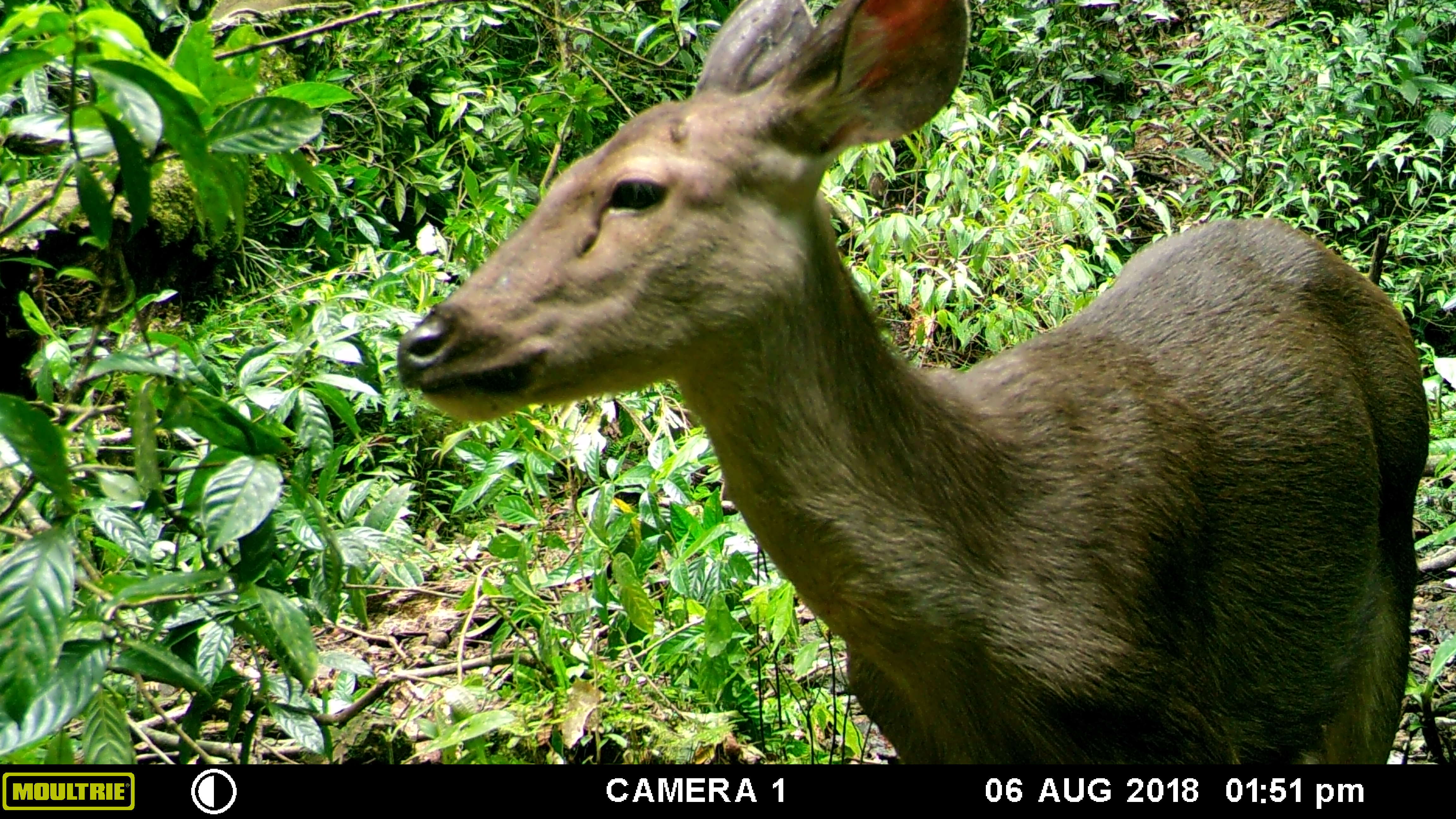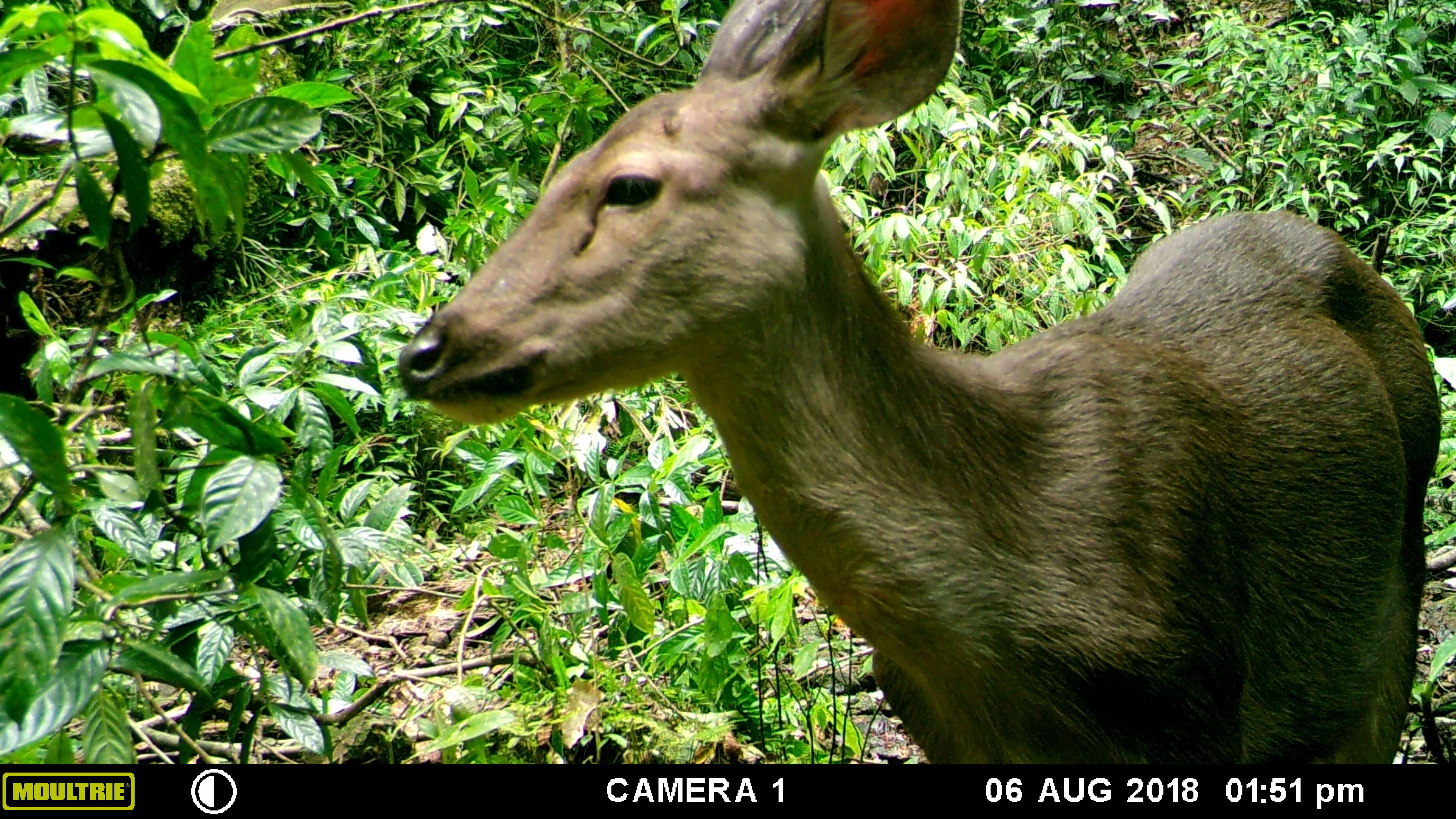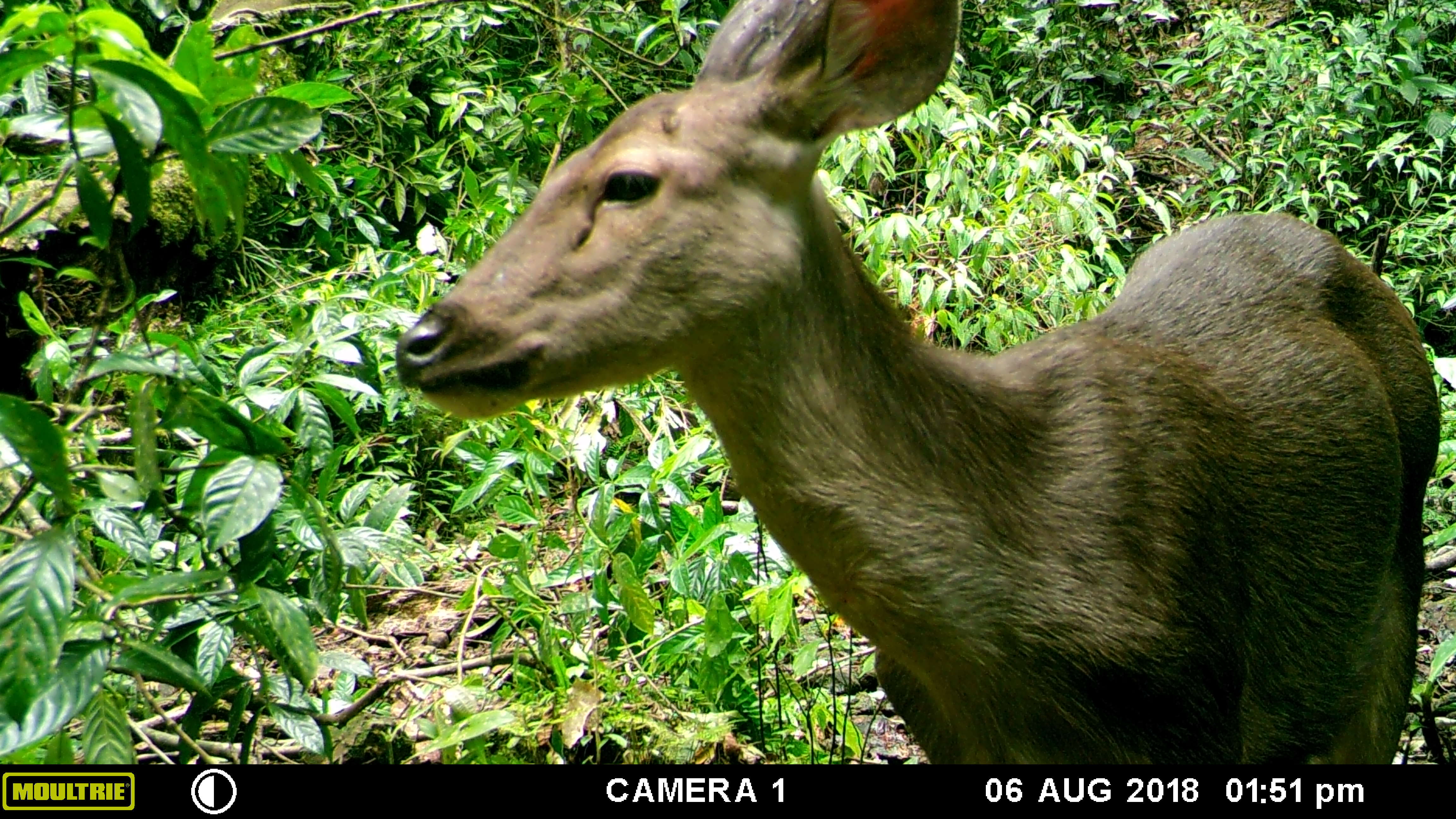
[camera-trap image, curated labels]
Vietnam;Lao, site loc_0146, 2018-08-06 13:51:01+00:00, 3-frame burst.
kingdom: Animalia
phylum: Chordata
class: Mammalia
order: Artiodactyla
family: Cervidae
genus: Rusa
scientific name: Rusa unicolor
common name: sambar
Sambar (Rusa unicolor). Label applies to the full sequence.